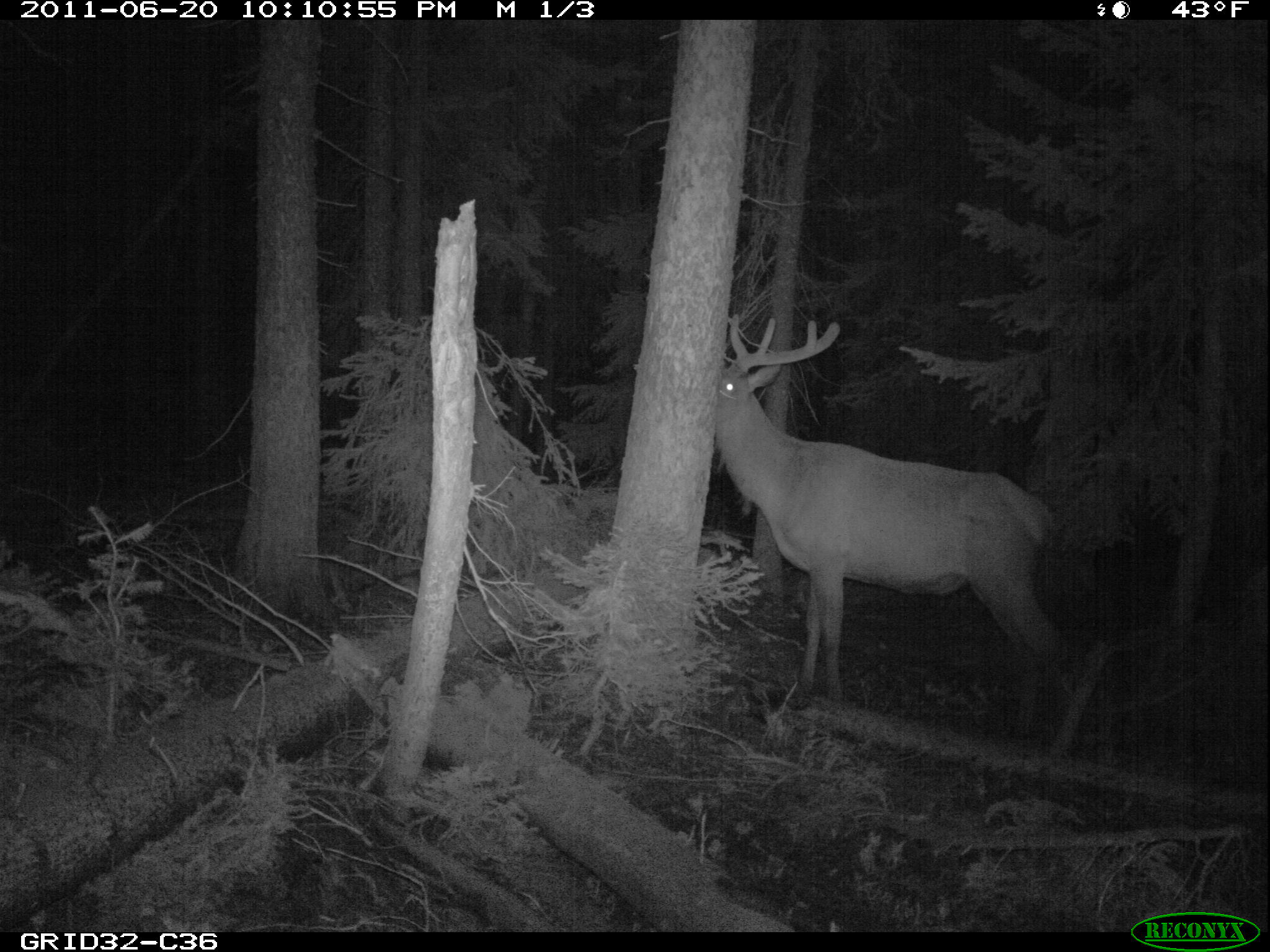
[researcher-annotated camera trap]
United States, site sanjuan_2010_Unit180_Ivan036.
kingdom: Animalia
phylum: Chordata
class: Mammalia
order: Artiodactyla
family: Cervidae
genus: Cervus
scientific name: Cervus elaphus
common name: red deer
Cervus elaphus (red deer).